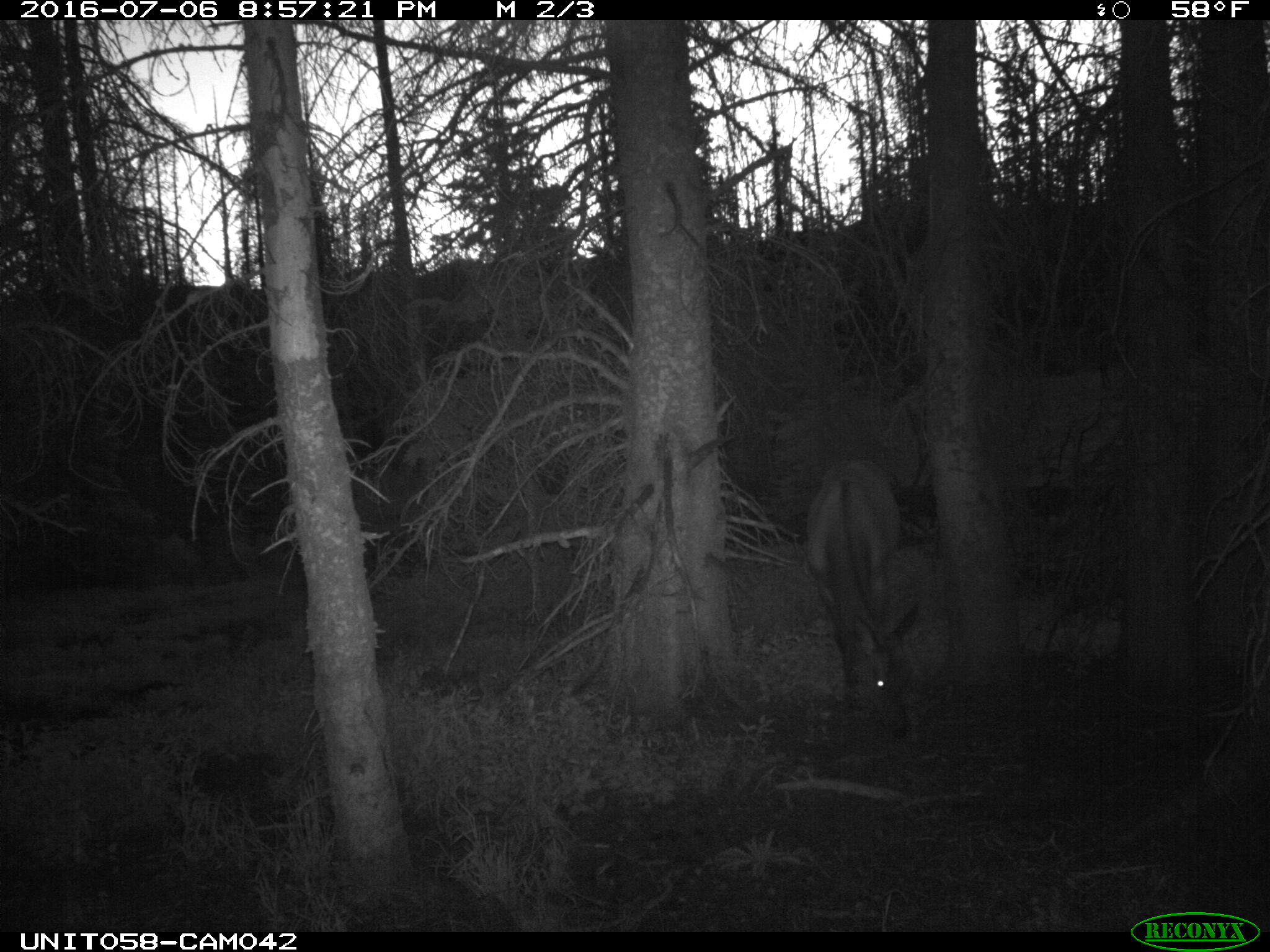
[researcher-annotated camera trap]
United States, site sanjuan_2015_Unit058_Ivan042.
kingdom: Animalia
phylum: Chordata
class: Mammalia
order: Artiodactyla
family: Cervidae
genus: Cervus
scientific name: Cervus elaphus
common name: red deer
Cervus elaphus (red deer).